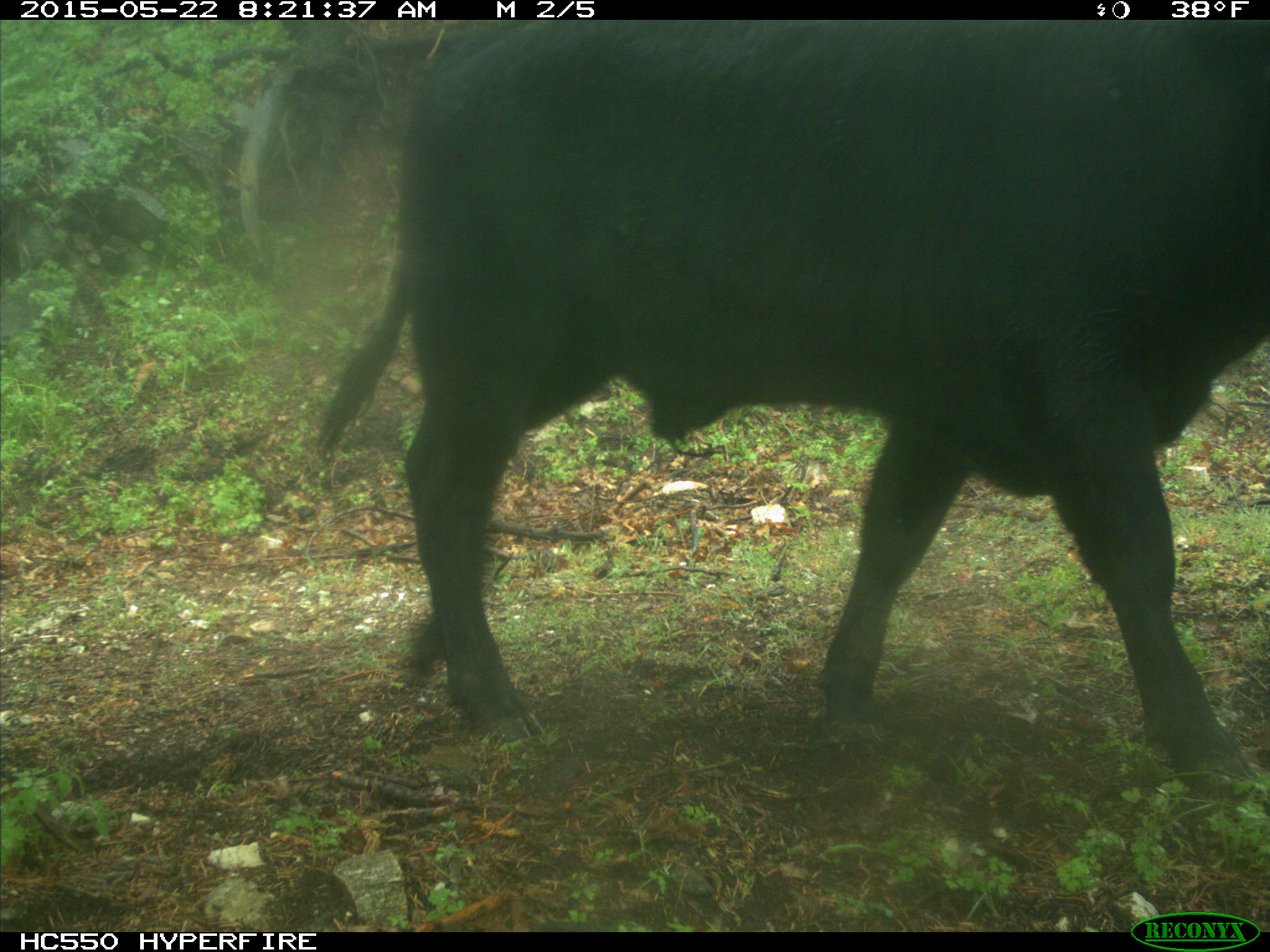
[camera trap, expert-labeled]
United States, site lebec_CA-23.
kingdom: Animalia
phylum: Chordata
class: Mammalia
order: Artiodactyla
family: Bovidae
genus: Bos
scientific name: Bos taurus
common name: domestic cow